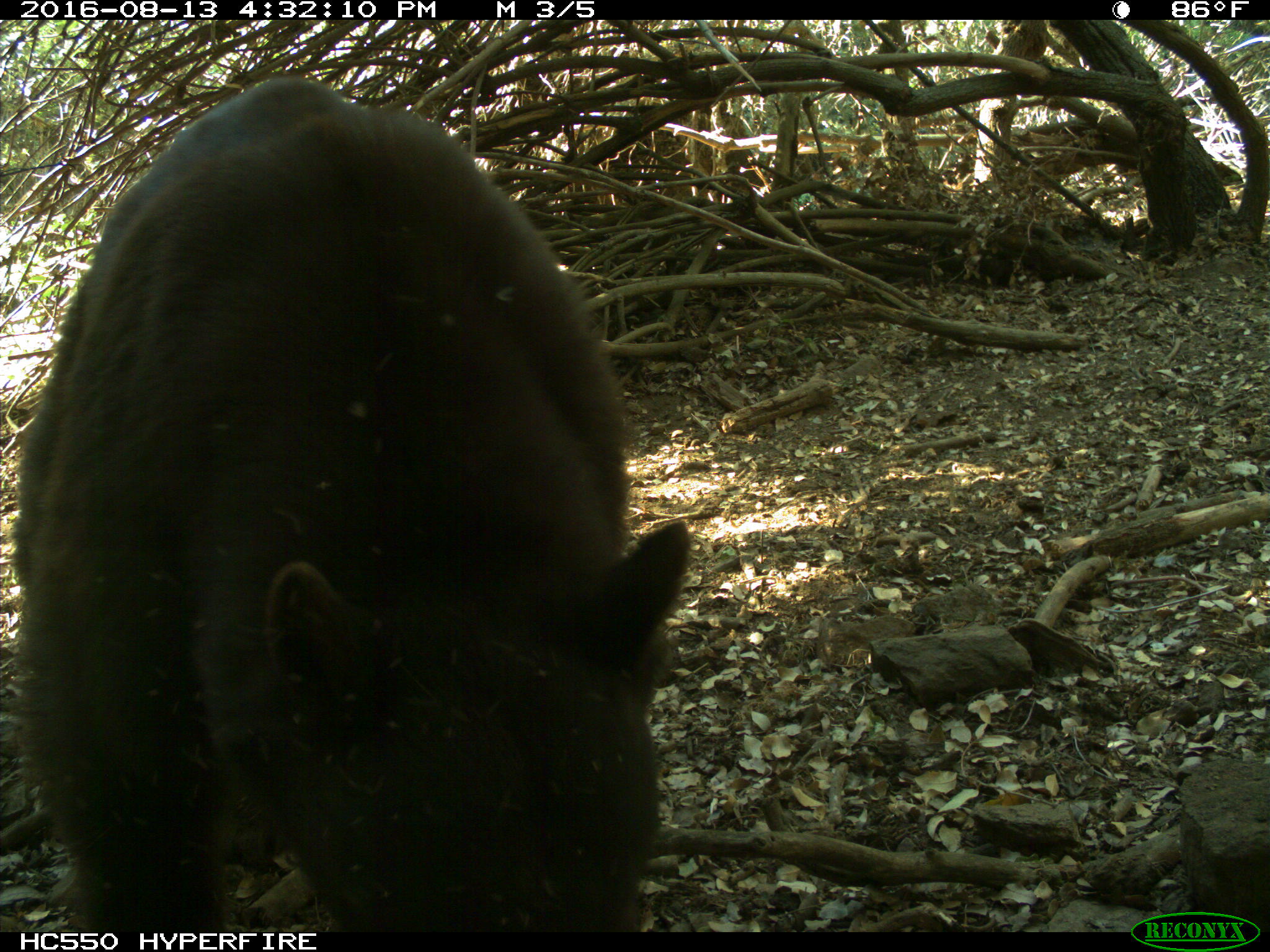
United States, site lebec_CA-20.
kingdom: Animalia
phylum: Chordata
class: Mammalia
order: Carnivora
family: Ursidae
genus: Ursus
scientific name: Ursus americanus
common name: american black bear